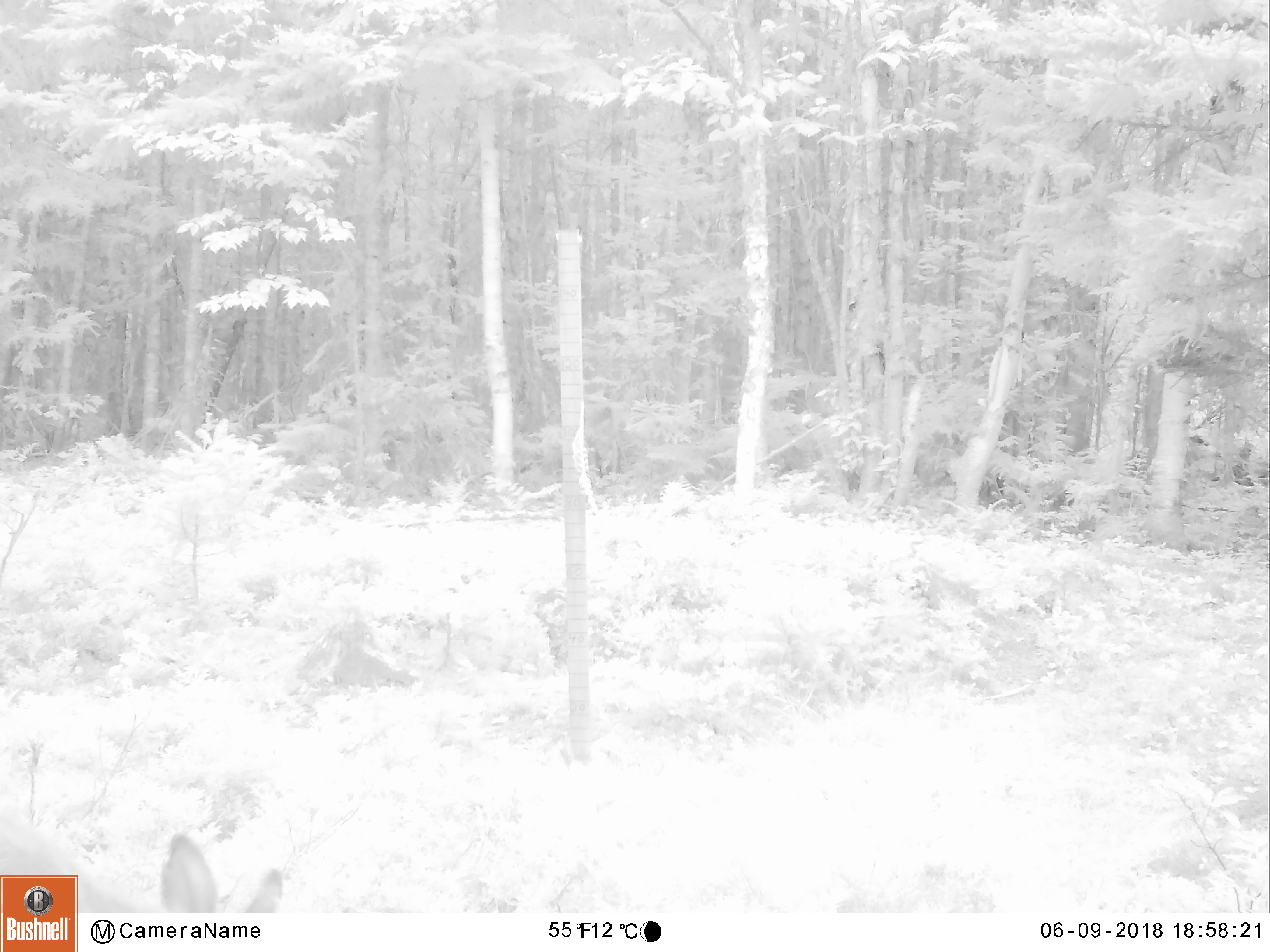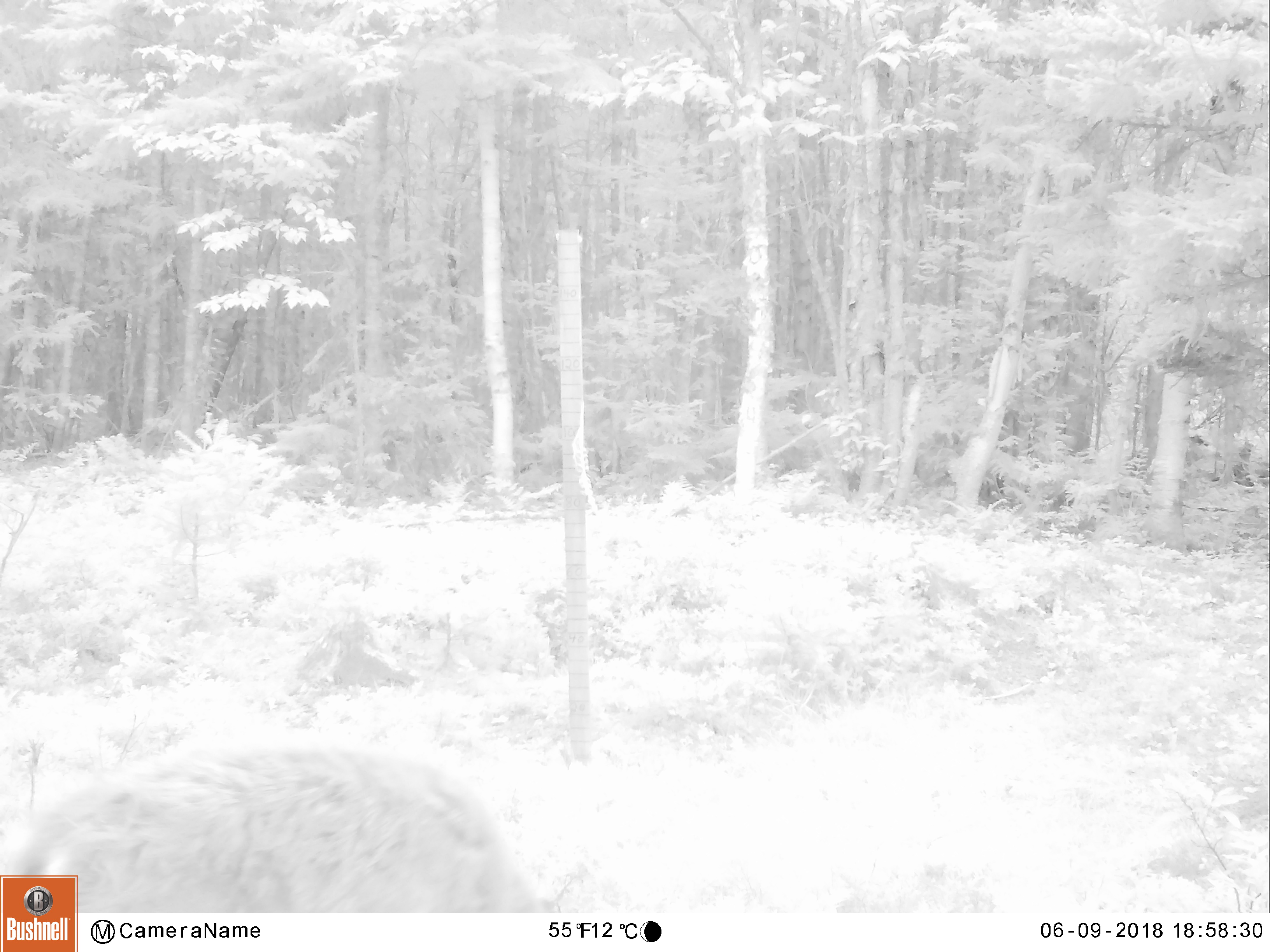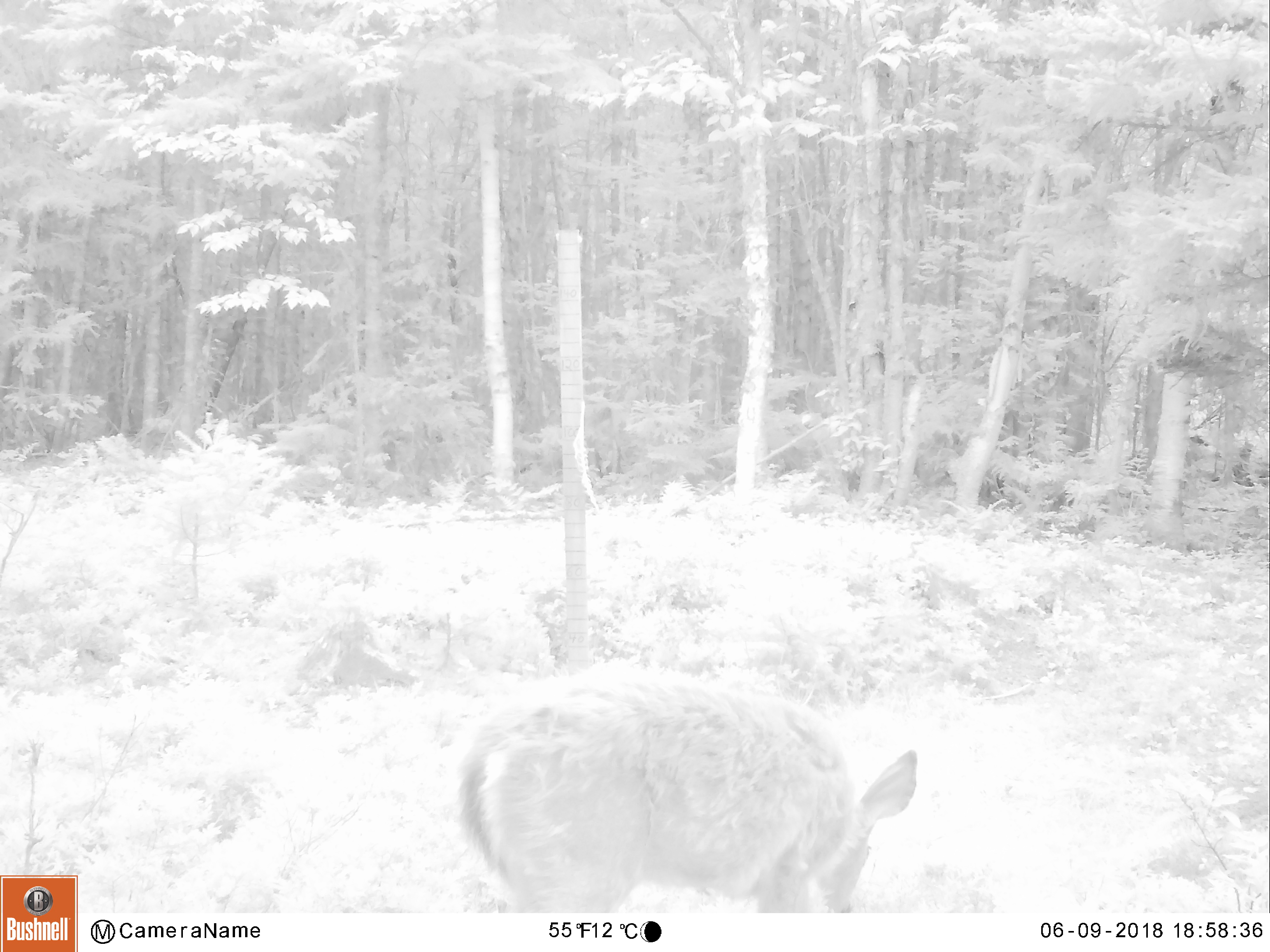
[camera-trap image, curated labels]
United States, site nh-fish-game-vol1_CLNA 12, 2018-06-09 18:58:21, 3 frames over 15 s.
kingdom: Animalia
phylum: Chordata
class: Mammalia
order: Artiodactyla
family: Cervidae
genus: Odocoileus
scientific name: Odocoileus virginianus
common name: white-tailed deer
White-tailed deer (Odocoileus virginianus).